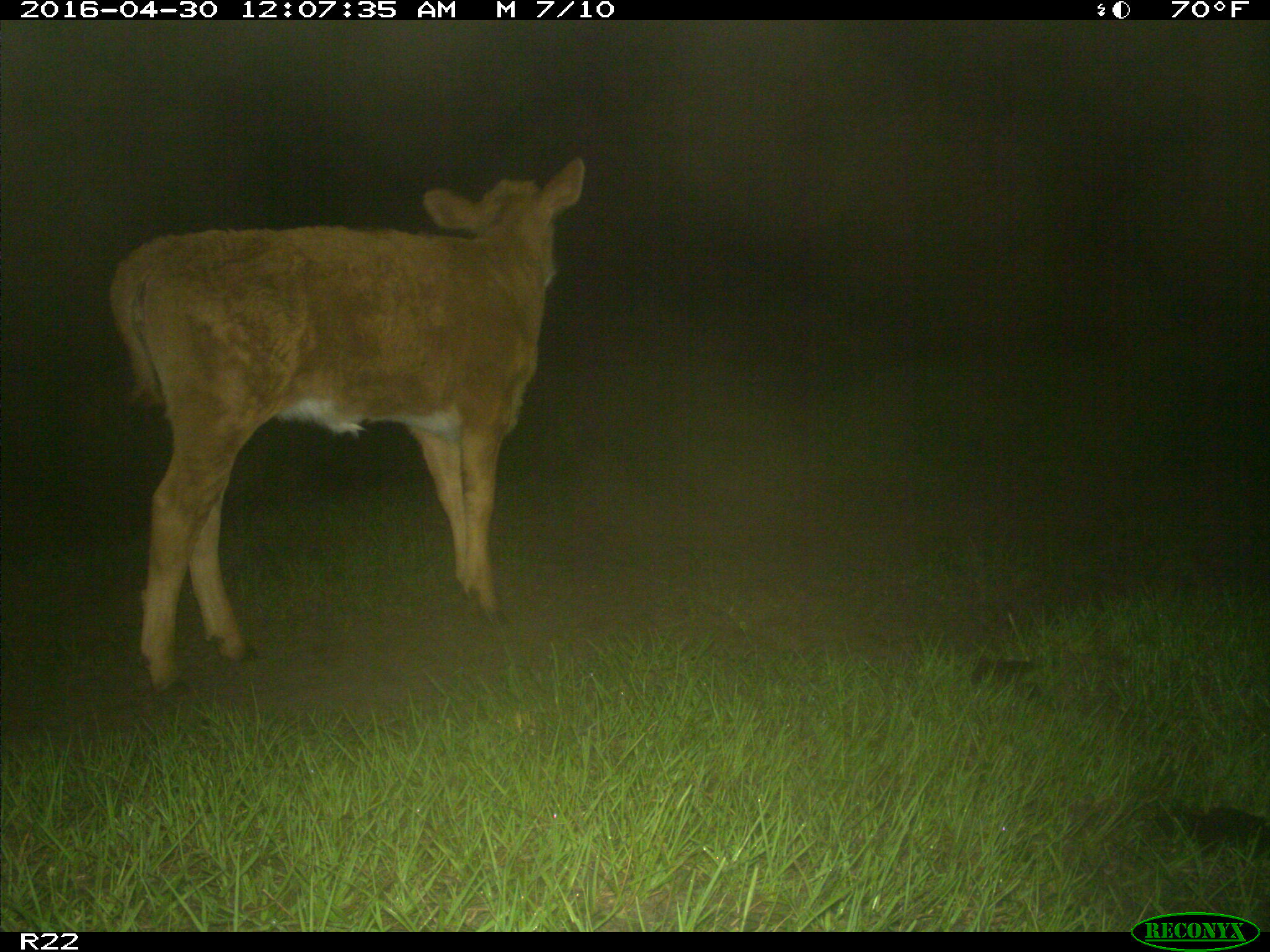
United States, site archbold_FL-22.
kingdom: Animalia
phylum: Chordata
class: Mammalia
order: Artiodactyla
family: Bovidae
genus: Bos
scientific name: Bos taurus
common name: domestic cow